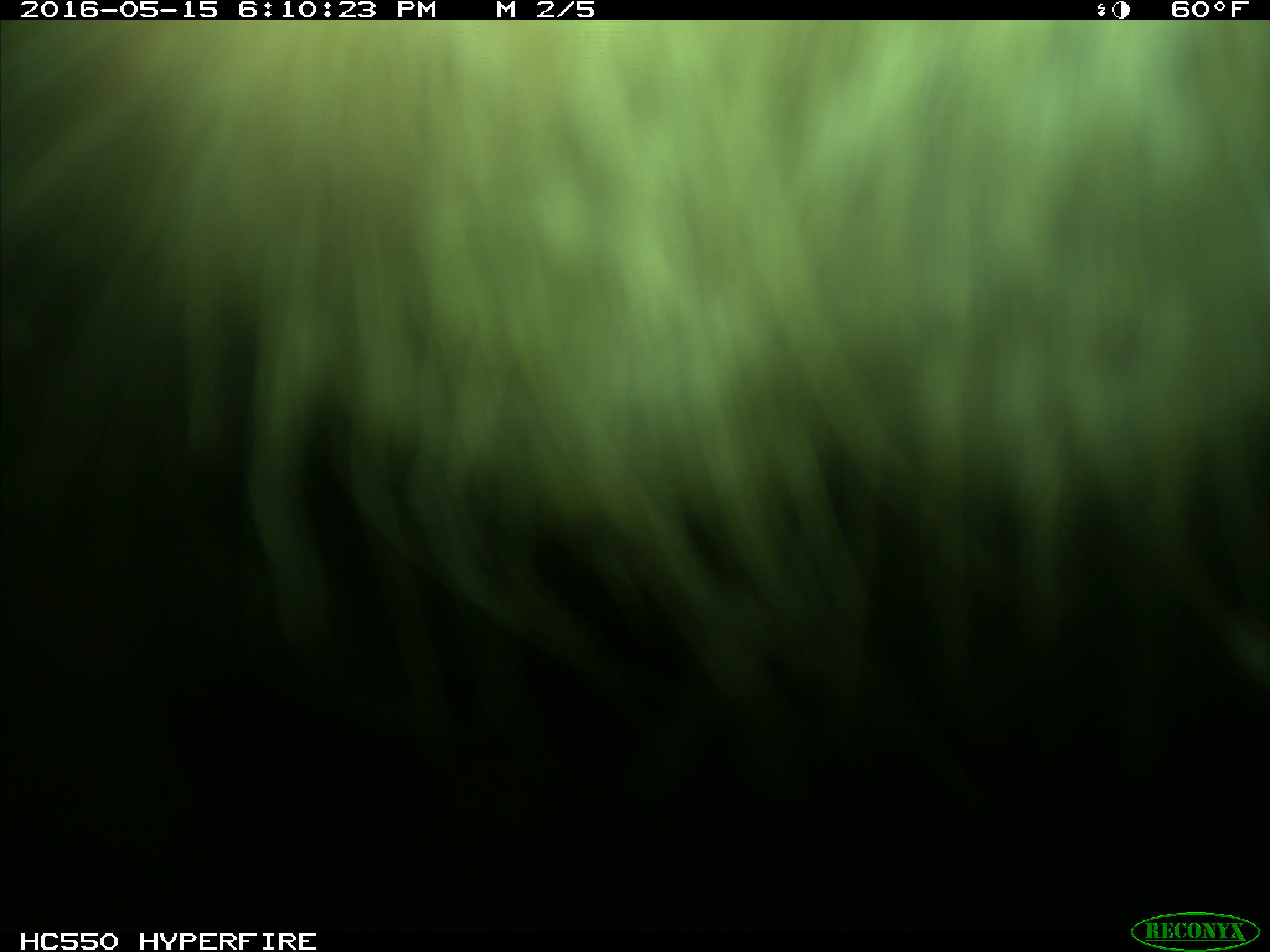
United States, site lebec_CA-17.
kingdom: Animalia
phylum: Chordata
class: Mammalia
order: Artiodactyla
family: Bovidae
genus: Bos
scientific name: Bos taurus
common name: domestic cow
Bos taurus (domestic cow).